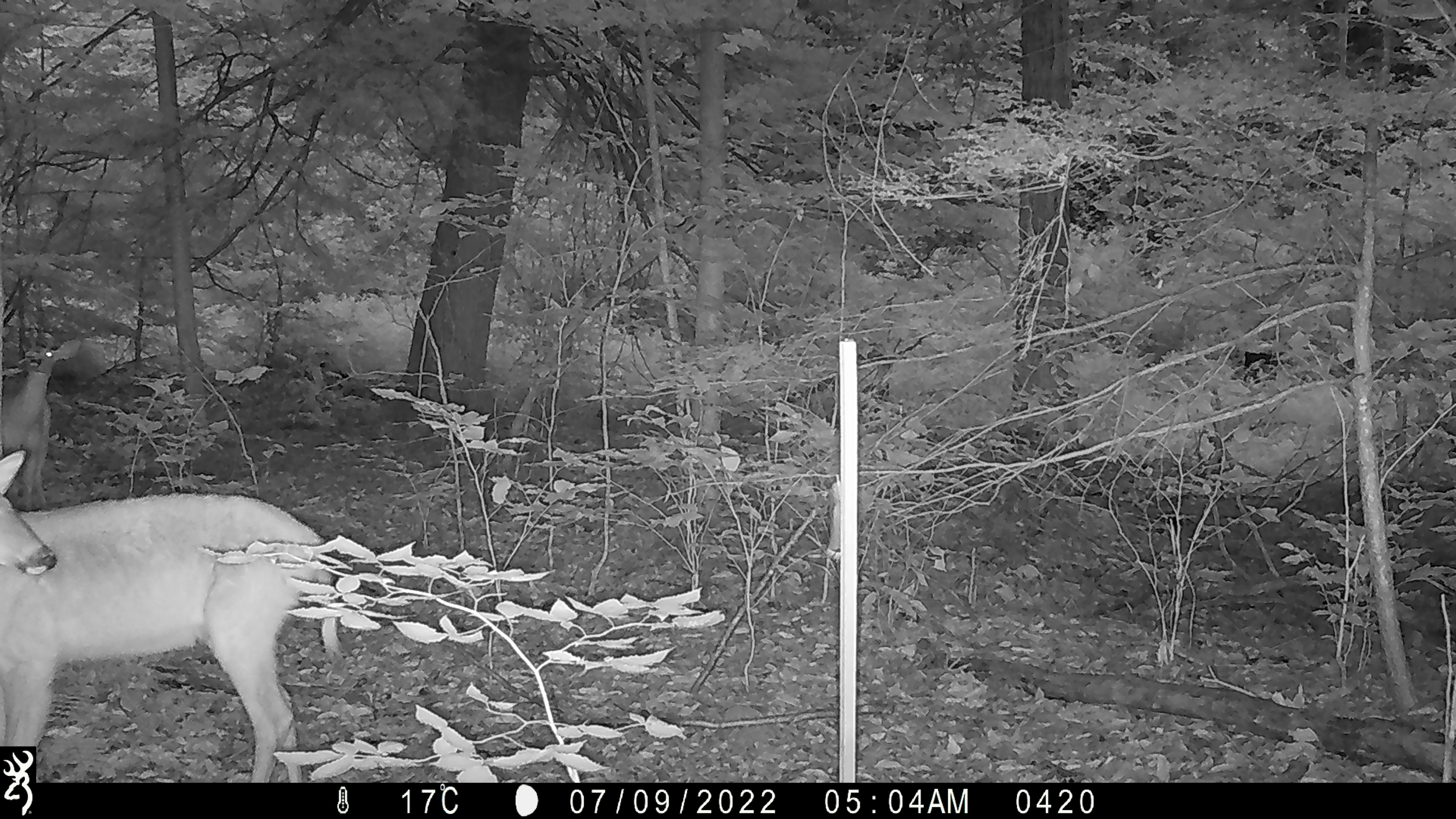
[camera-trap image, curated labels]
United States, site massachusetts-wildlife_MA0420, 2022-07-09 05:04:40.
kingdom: Animalia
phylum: Chordata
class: Mammalia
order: Artiodactyla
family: Cervidae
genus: Odocoileus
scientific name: Odocoileus virginianus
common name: white-tailed deer